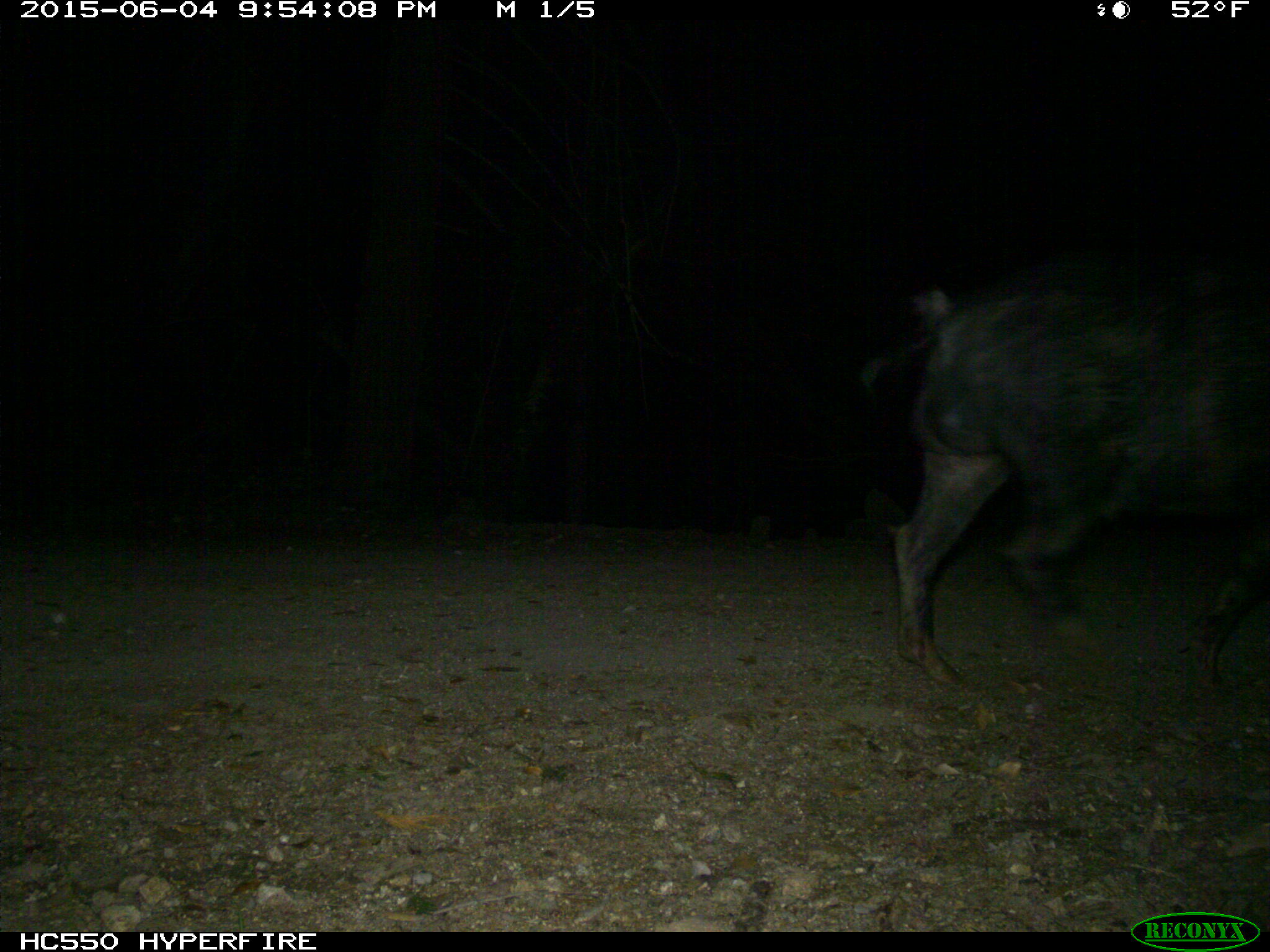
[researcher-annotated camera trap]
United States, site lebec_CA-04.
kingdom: Animalia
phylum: Chordata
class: Mammalia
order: Artiodactyla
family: Suidae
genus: Sus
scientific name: Sus scrofa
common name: wild boar